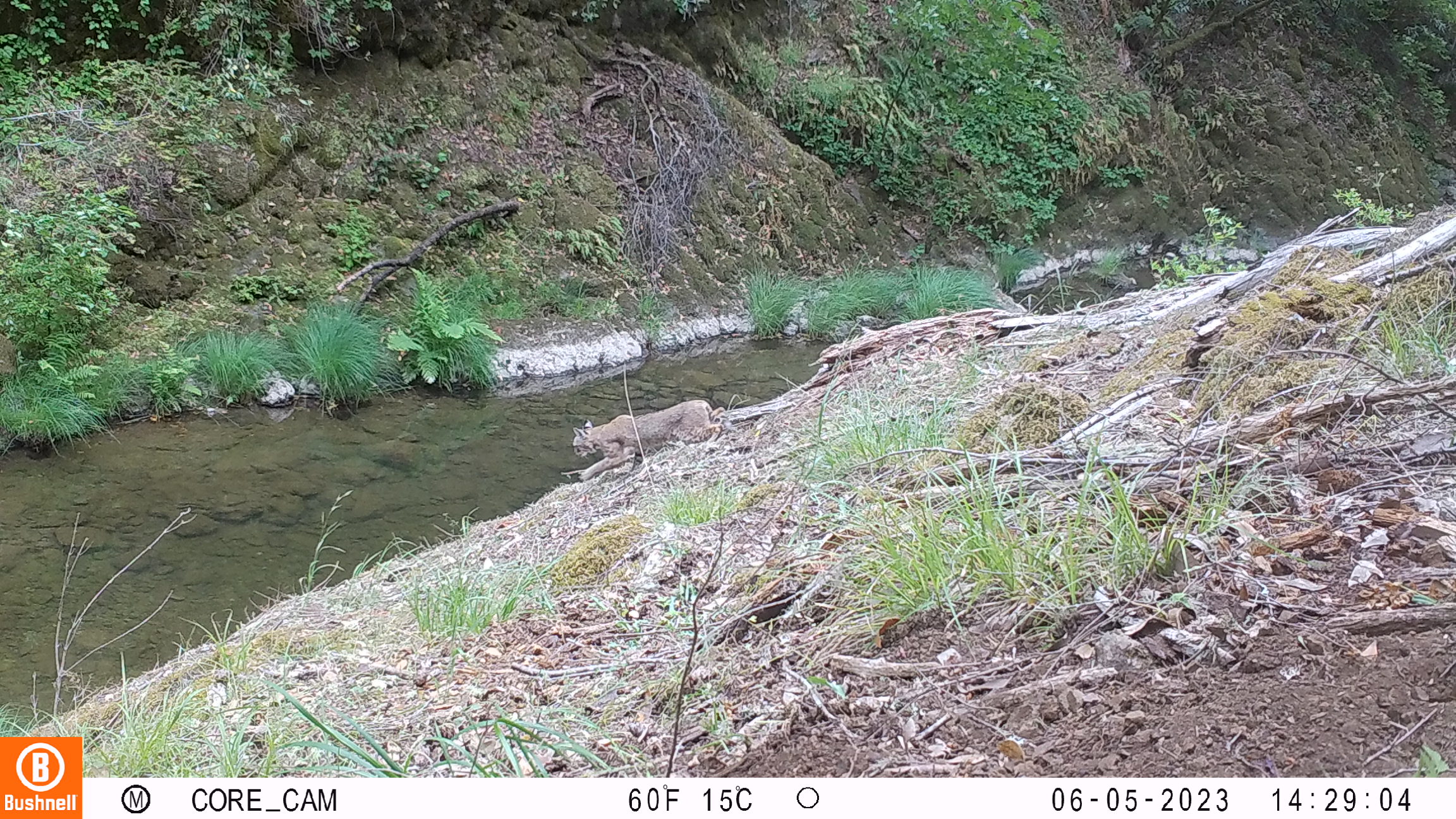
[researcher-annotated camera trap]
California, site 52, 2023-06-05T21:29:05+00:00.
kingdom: Animalia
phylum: Chordata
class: Mammalia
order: Carnivora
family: Felidae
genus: Lynx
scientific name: Lynx rufus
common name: bobcat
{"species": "bobcat (Lynx rufus)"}